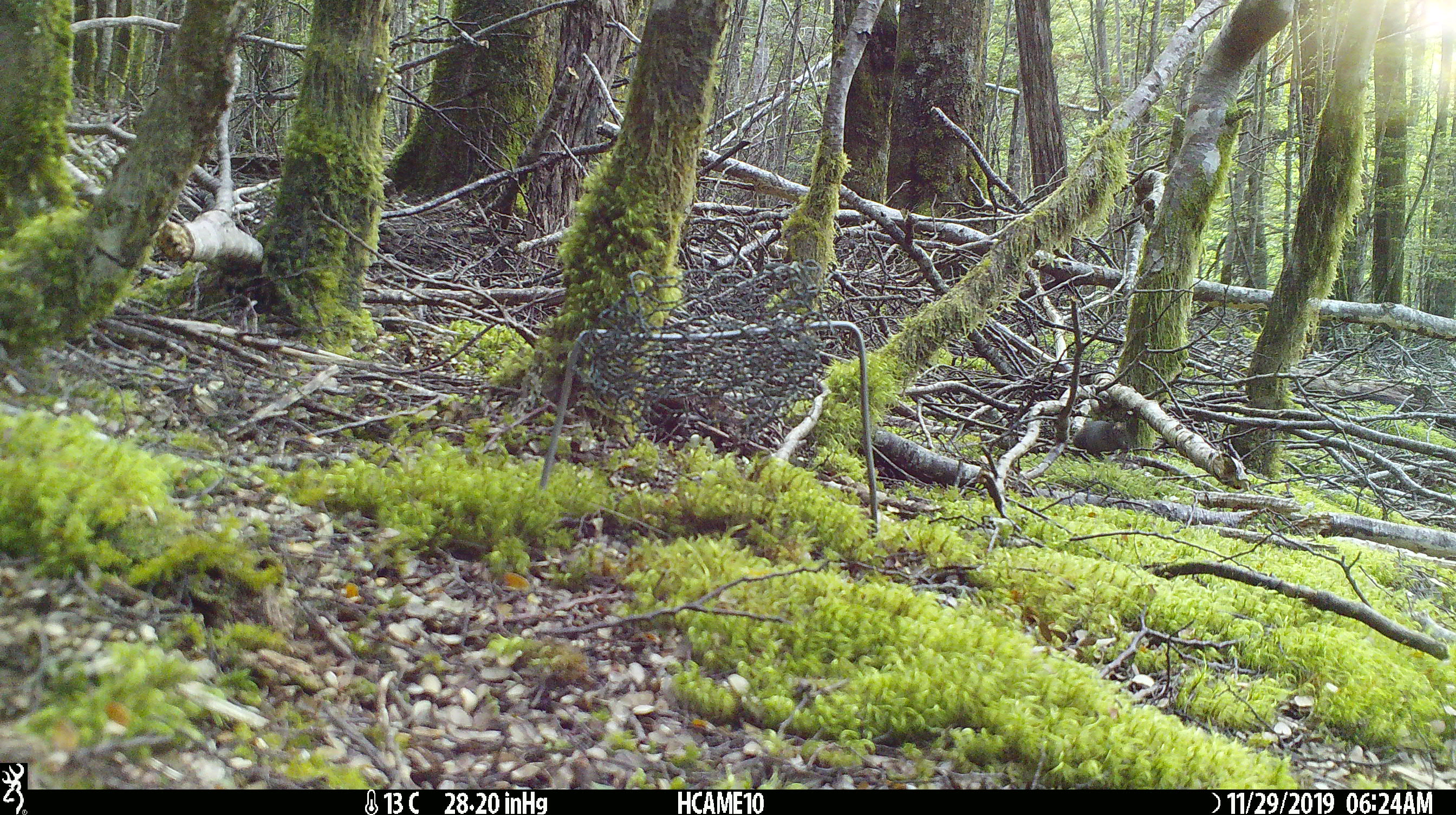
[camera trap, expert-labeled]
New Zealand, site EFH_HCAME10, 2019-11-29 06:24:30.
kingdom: Animalia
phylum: Chordata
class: Mammalia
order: Rodentia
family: Muridae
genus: Mus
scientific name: Mus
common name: mouse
Mouse (Mus).